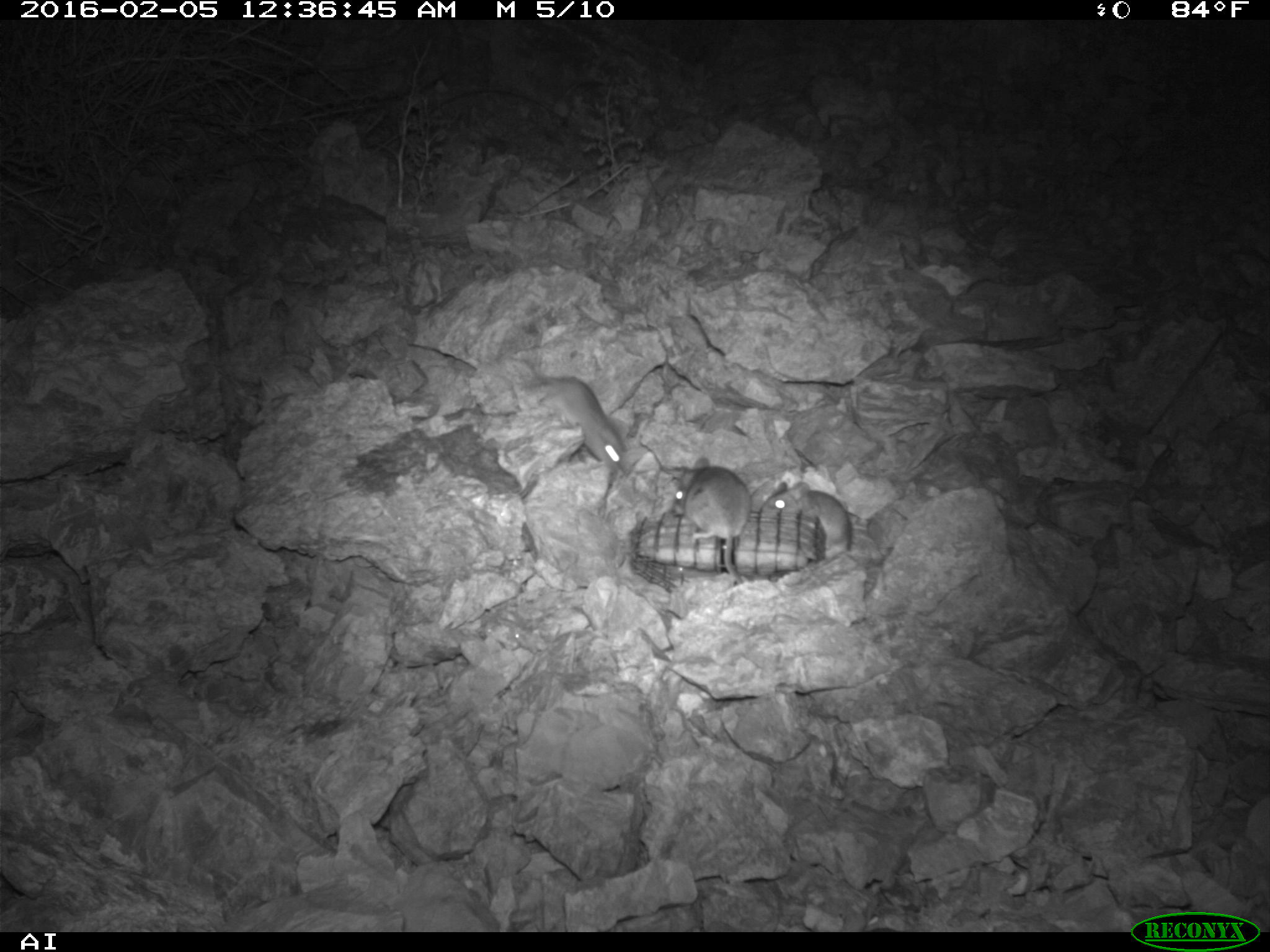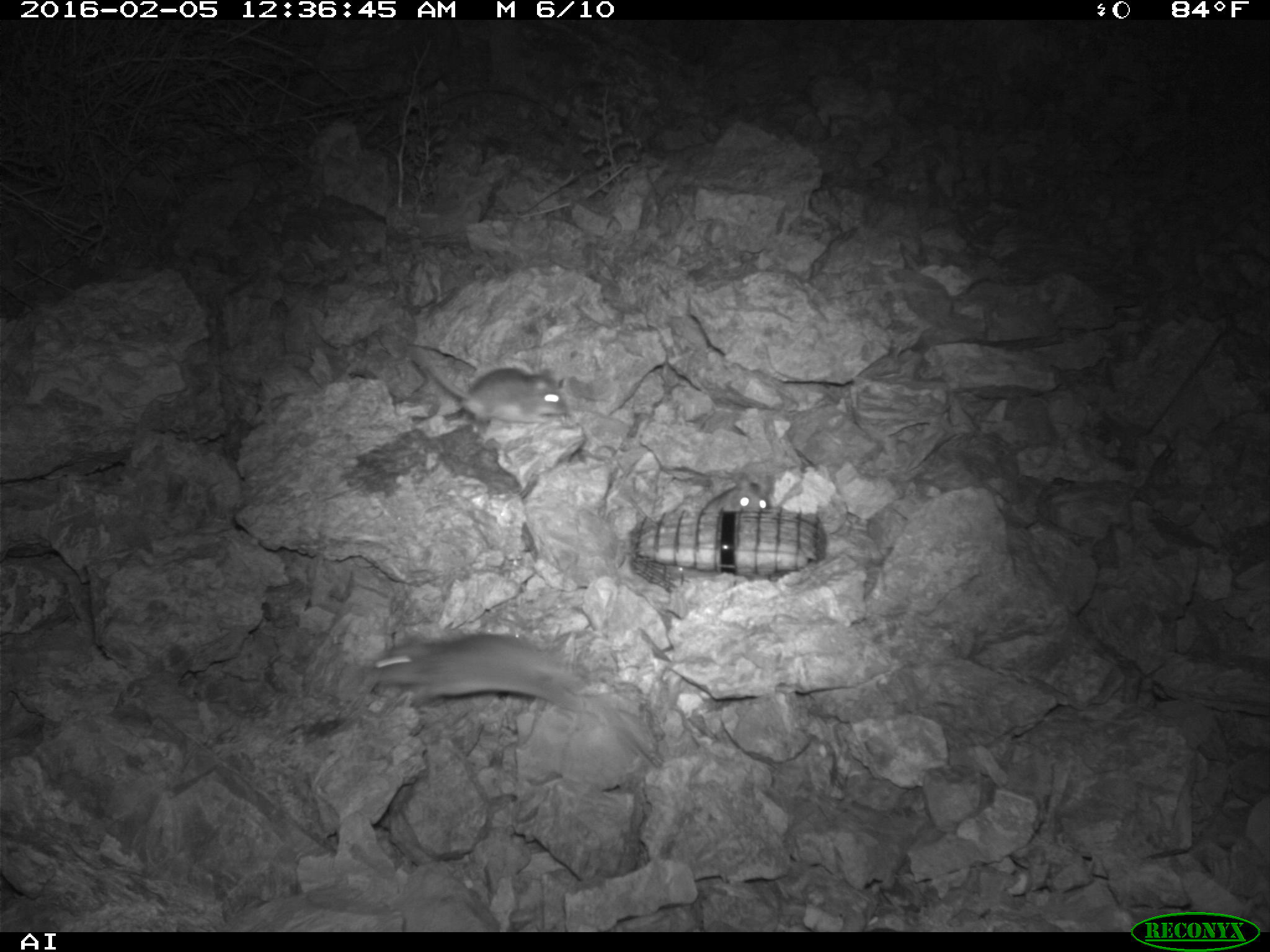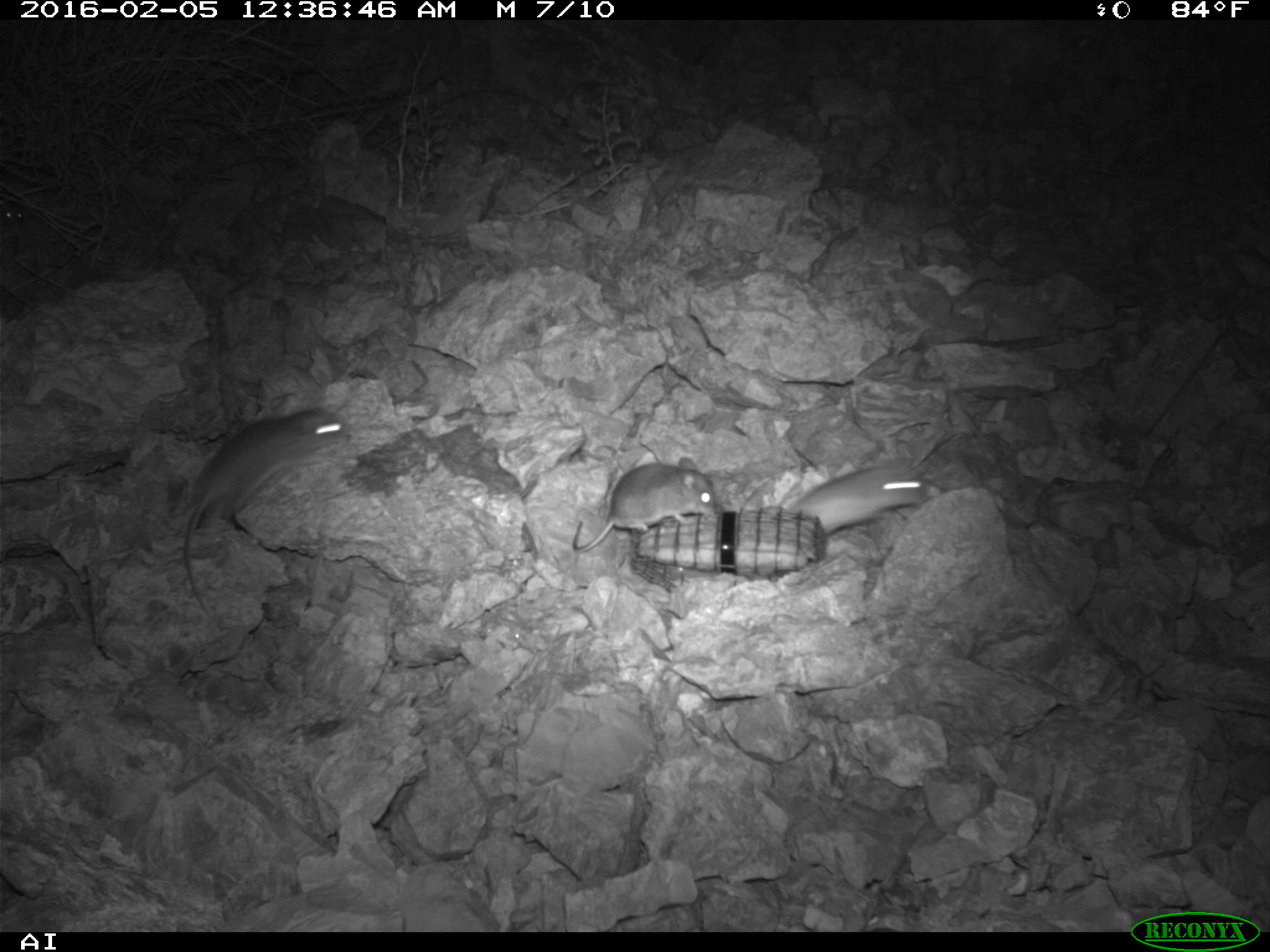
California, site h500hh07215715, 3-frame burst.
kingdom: Animalia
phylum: Chordata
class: Mammalia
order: Rodentia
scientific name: Rodentia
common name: rodent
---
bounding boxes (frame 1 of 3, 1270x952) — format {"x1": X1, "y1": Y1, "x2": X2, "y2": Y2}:
rodent: {"x1": 500, "y1": 356, "x2": 626, "y2": 470}; {"x1": 670, "y1": 454, "x2": 748, "y2": 589}; {"x1": 759, "y1": 477, "x2": 850, "y2": 566}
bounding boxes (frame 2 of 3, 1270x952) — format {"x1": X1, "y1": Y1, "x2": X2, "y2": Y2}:
rodent: {"x1": 366, "y1": 628, "x2": 608, "y2": 708}; {"x1": 408, "y1": 345, "x2": 569, "y2": 421}; {"x1": 691, "y1": 478, "x2": 771, "y2": 514}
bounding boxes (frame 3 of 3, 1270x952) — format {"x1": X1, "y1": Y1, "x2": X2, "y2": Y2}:
rodent: {"x1": 182, "y1": 407, "x2": 351, "y2": 612}; {"x1": 571, "y1": 456, "x2": 715, "y2": 552}; {"x1": 784, "y1": 465, "x2": 930, "y2": 537}